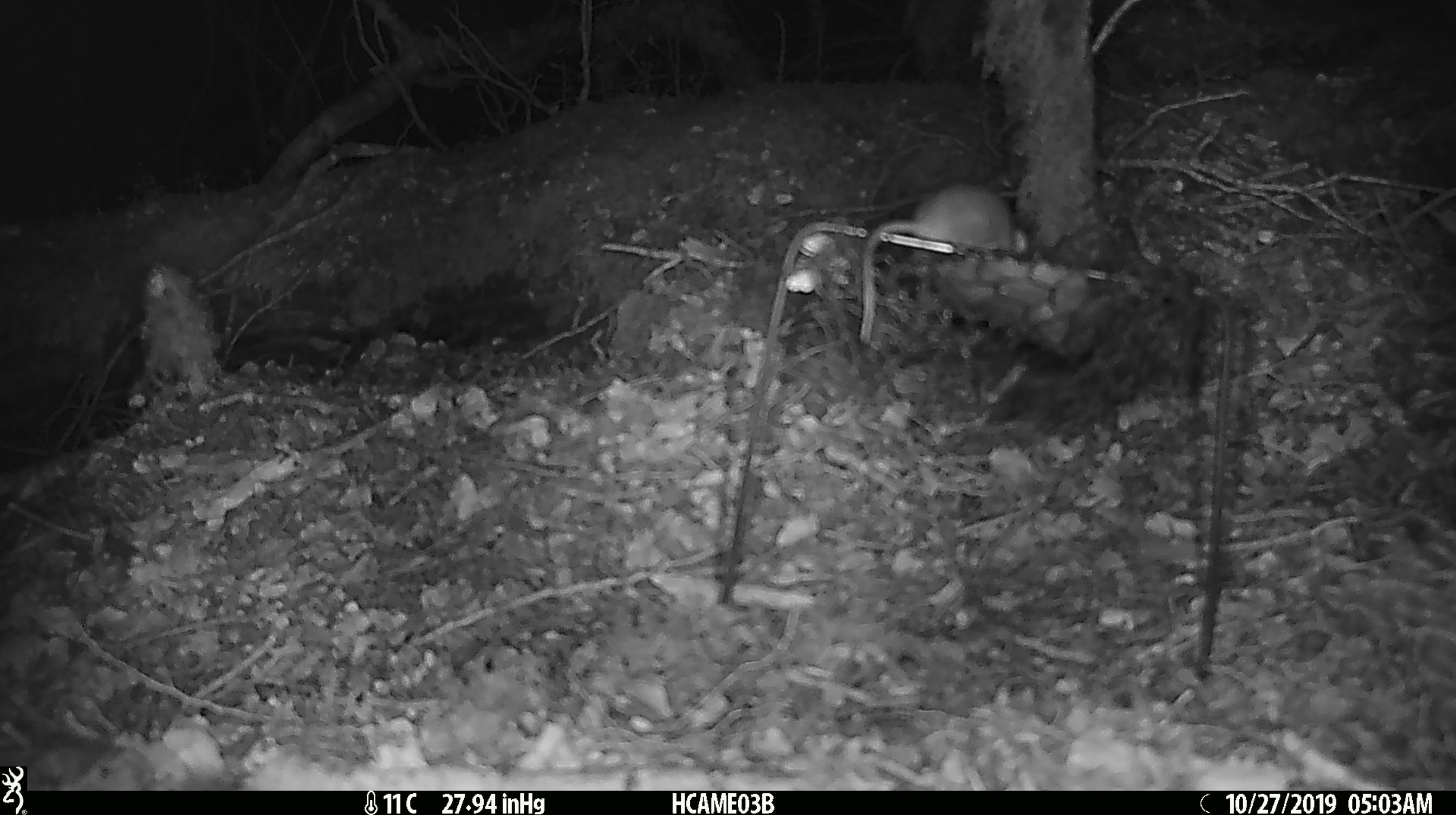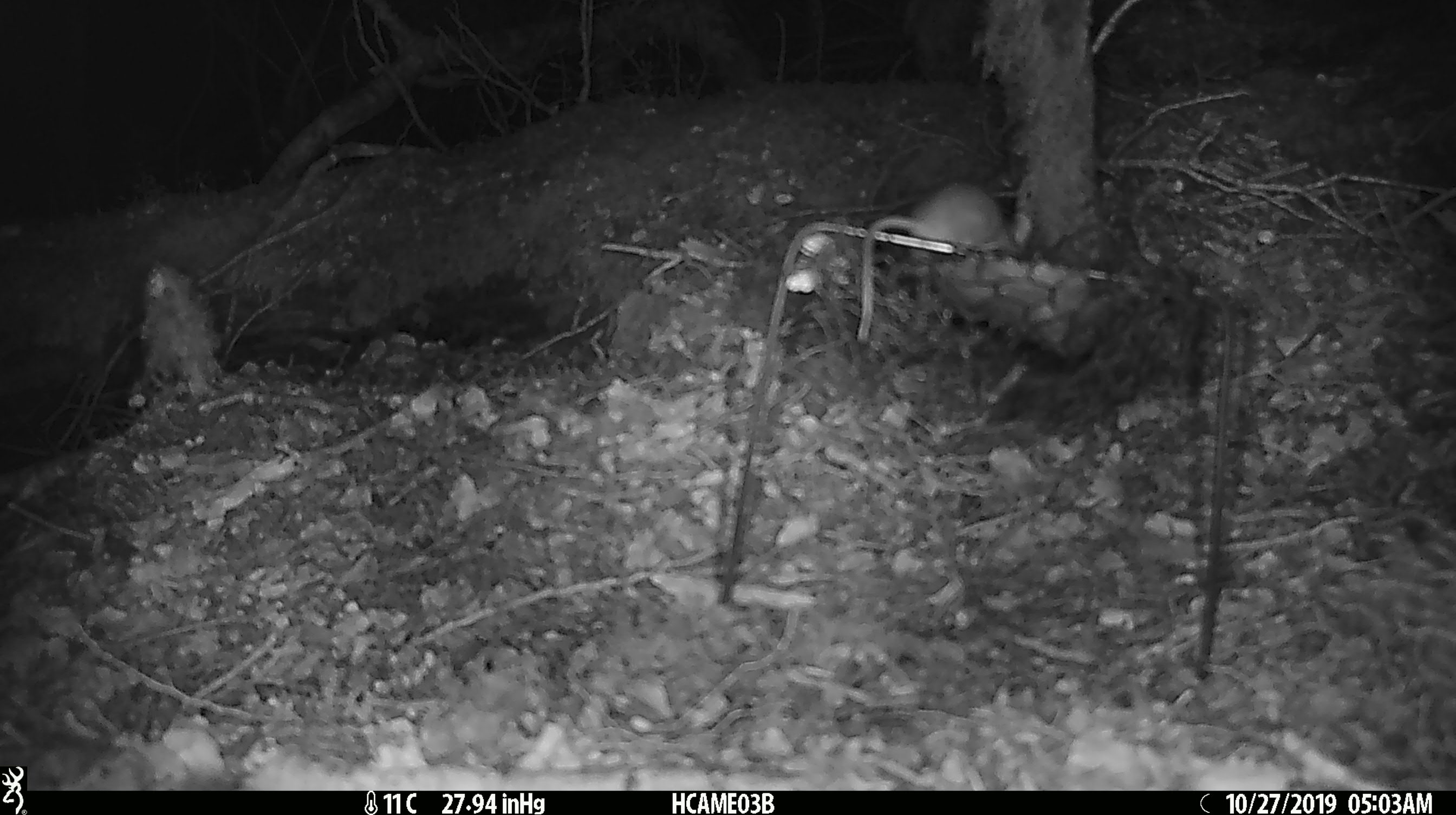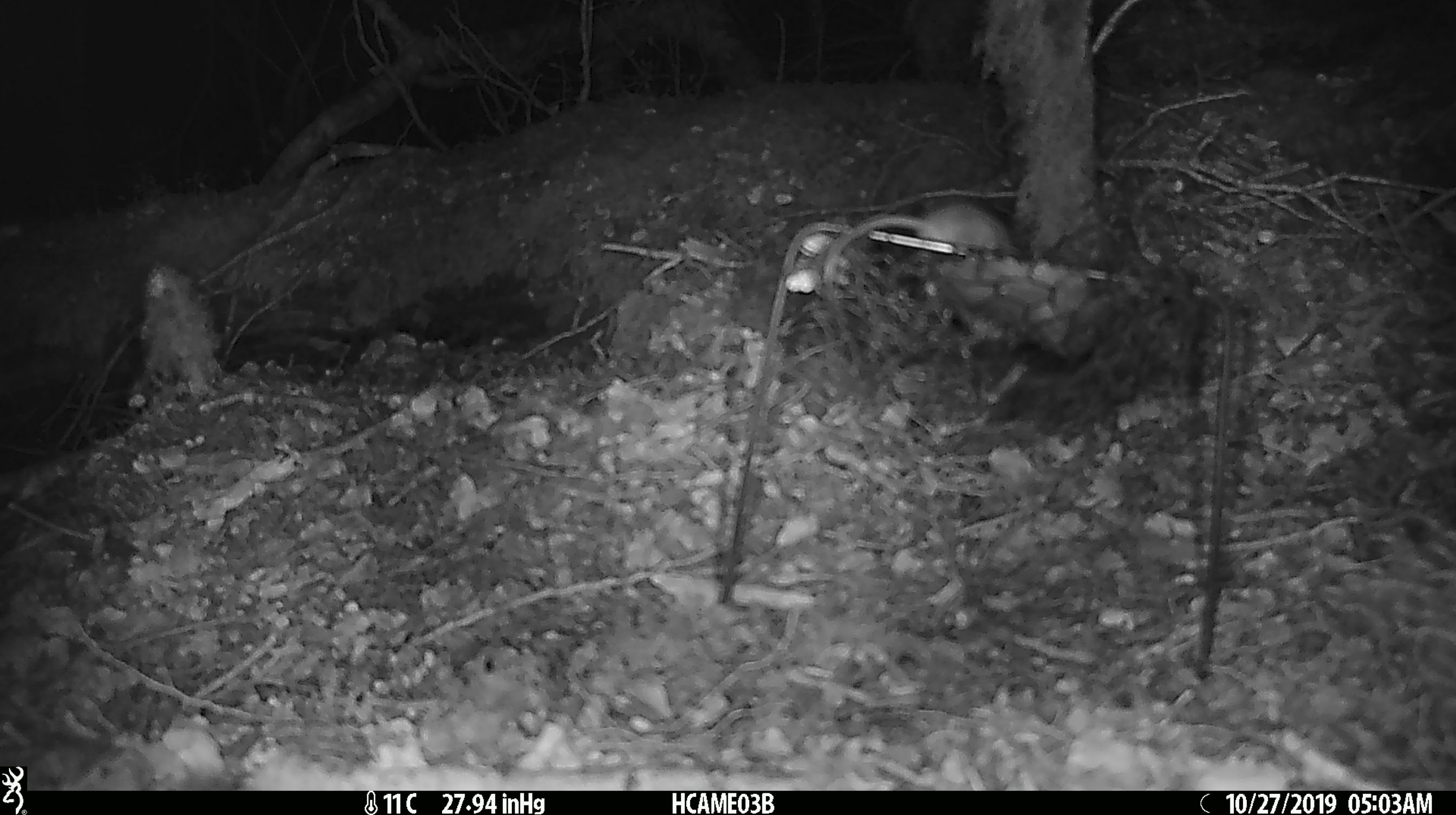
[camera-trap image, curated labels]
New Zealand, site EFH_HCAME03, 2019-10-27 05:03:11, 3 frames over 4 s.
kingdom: Animalia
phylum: Chordata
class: Mammalia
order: Rodentia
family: Muridae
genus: Mus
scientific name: Mus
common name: mouse